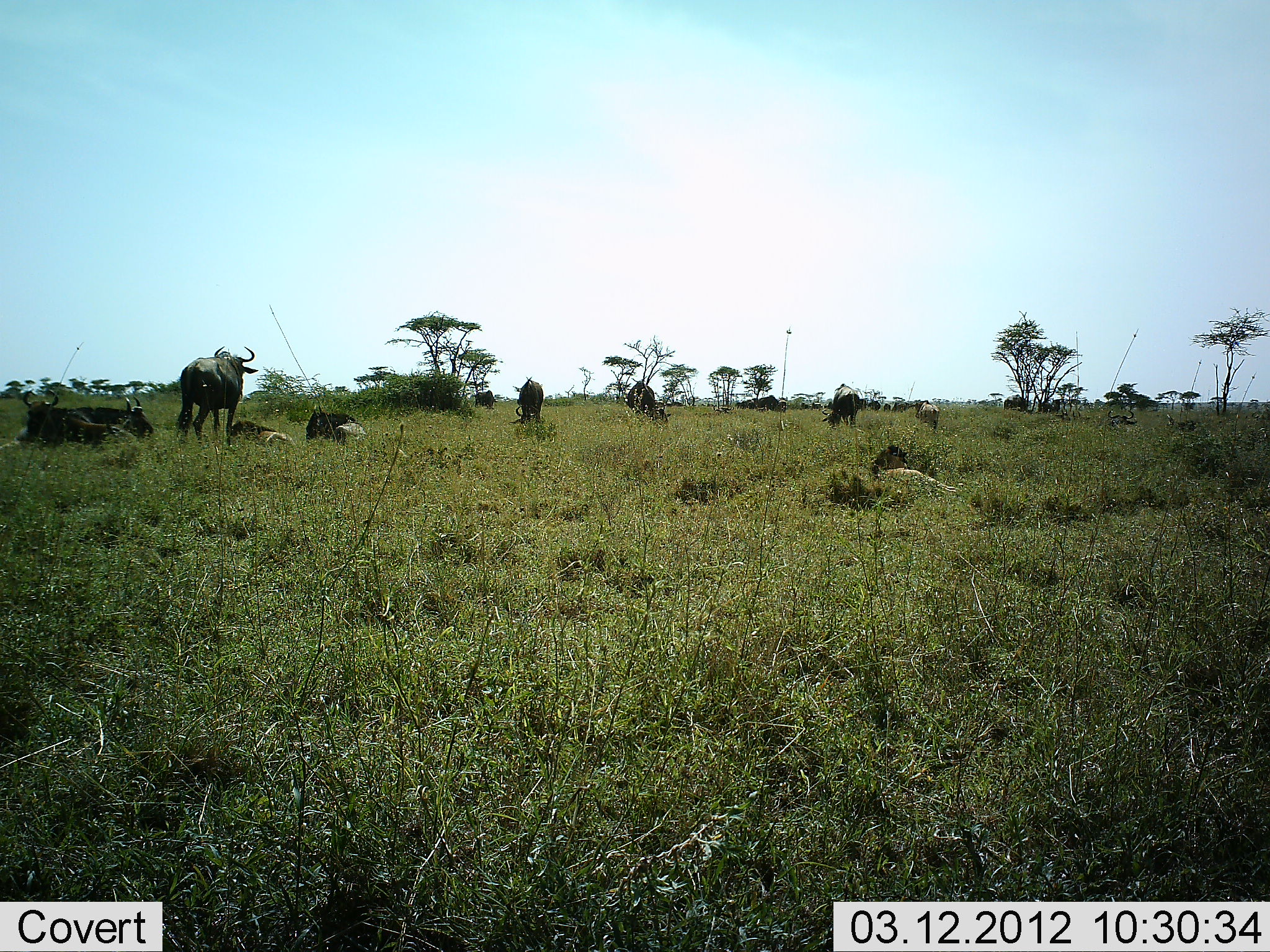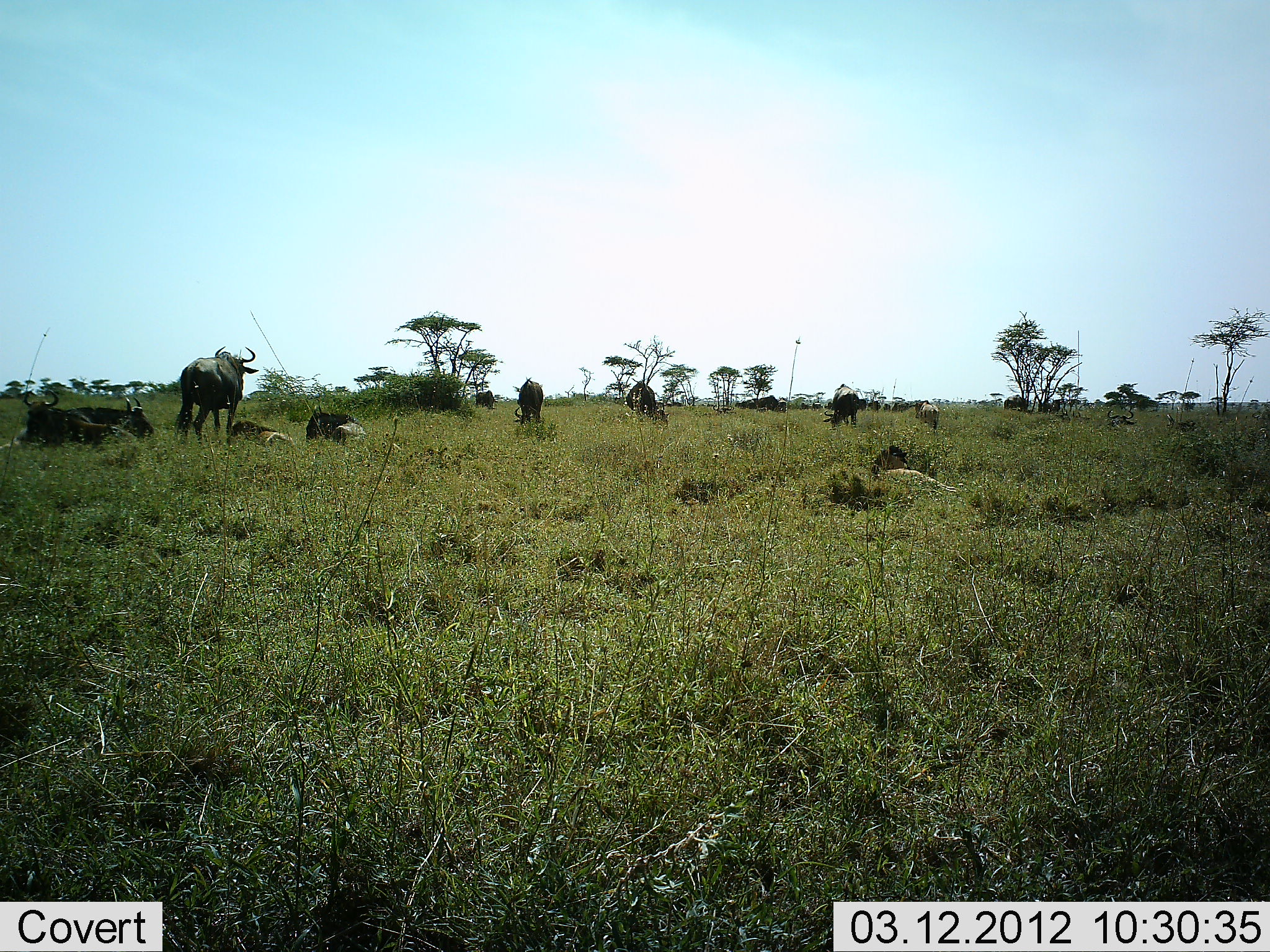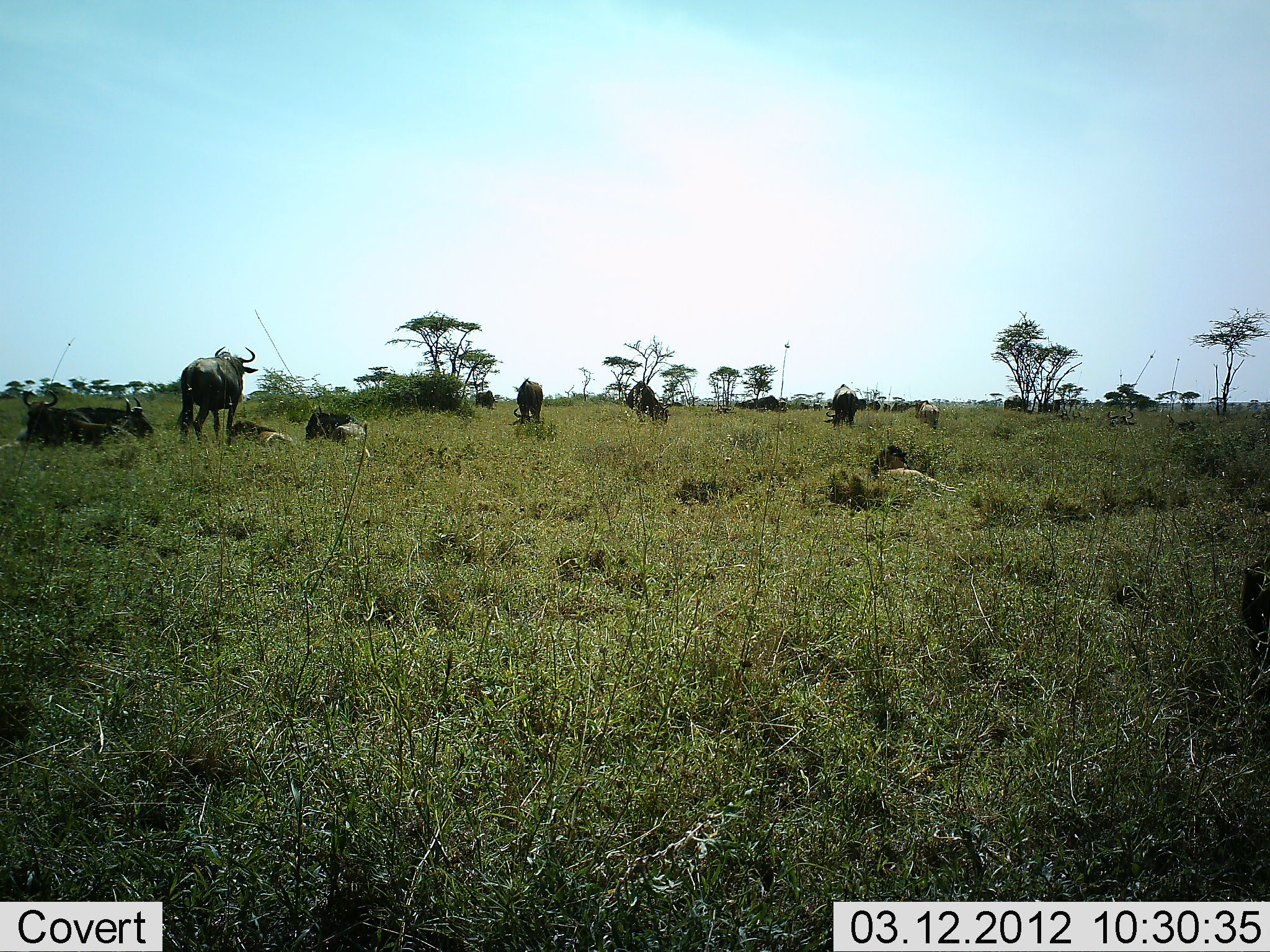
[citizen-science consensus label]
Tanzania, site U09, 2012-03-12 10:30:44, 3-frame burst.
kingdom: Animalia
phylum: Chordata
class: Mammalia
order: Artiodactyla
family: Bovidae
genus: Connochaetes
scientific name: Connochaetes taurinus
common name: blue wildebeest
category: wildebeest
Wildebeest (blue wildebeest) (Connochaetes taurinus), count 11-50. Behavior (volunteer vote fractions): standing 77%, resting 97%, moving 0%, interacting 0%. Young present (vote fraction): 13%. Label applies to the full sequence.